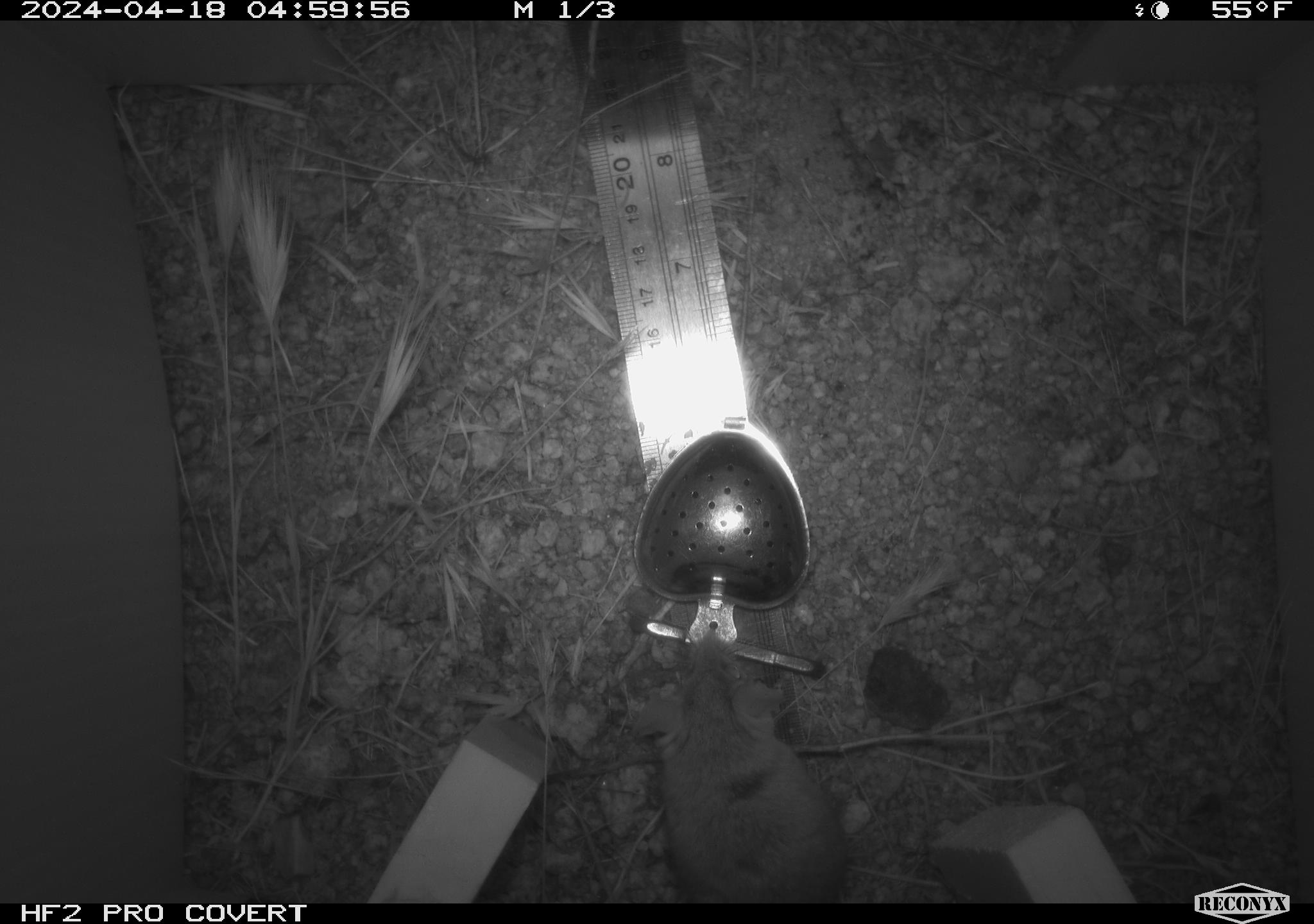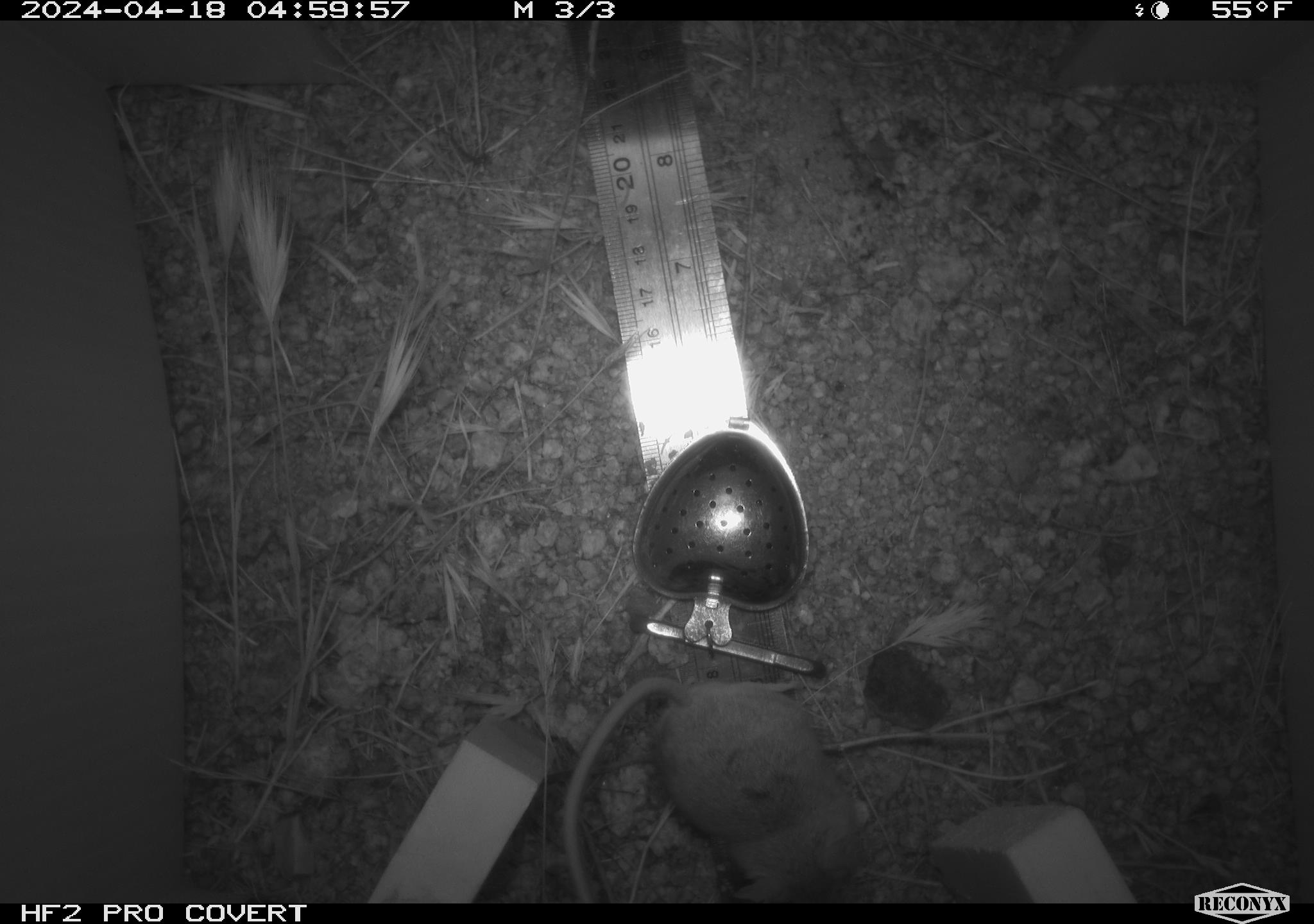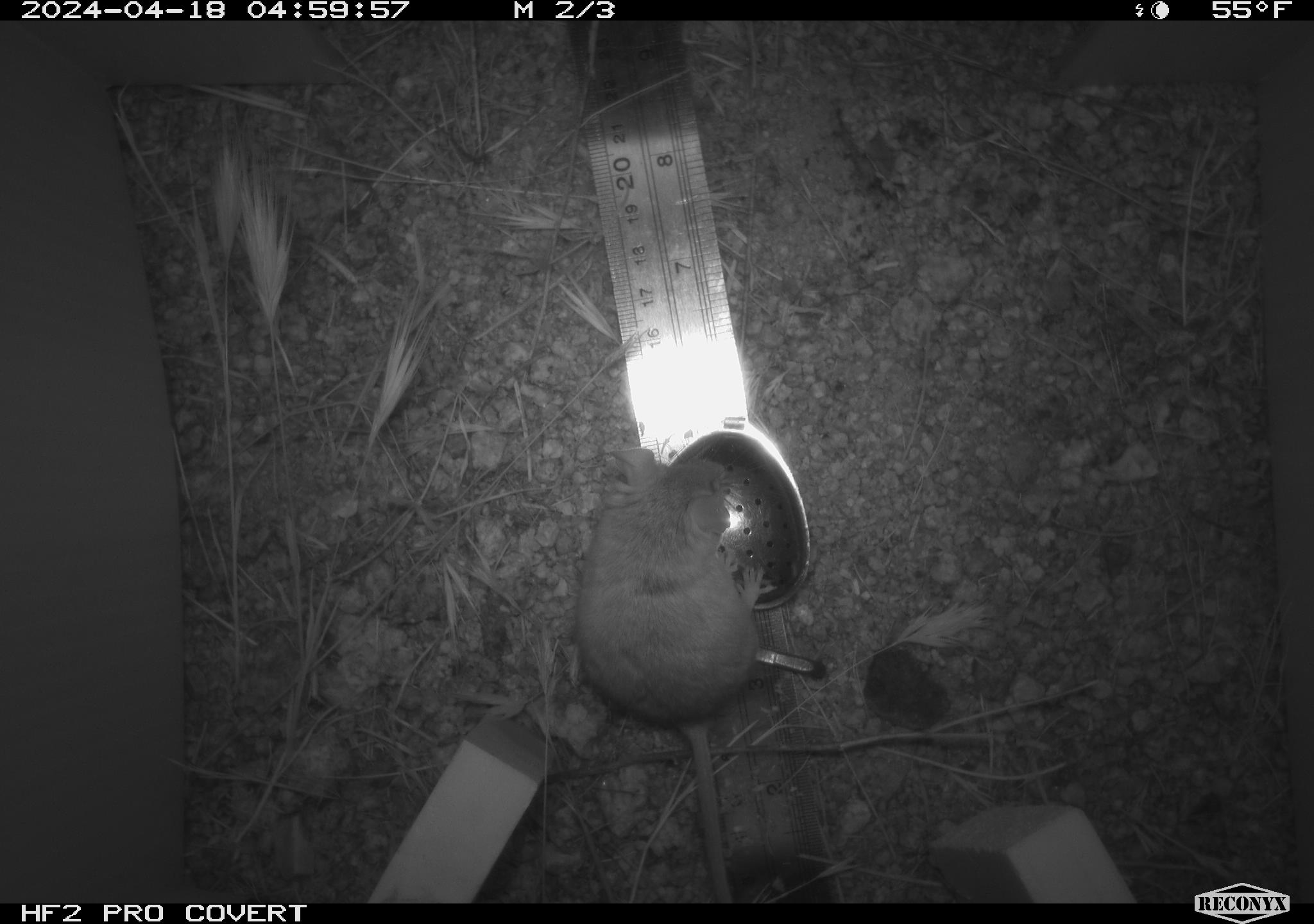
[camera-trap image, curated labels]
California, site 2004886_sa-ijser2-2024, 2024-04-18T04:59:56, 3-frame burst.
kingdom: Animalia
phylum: Chordata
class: Mammalia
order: Rodentia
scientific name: Rodentia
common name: mouse species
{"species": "mouse species (Rodentia)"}